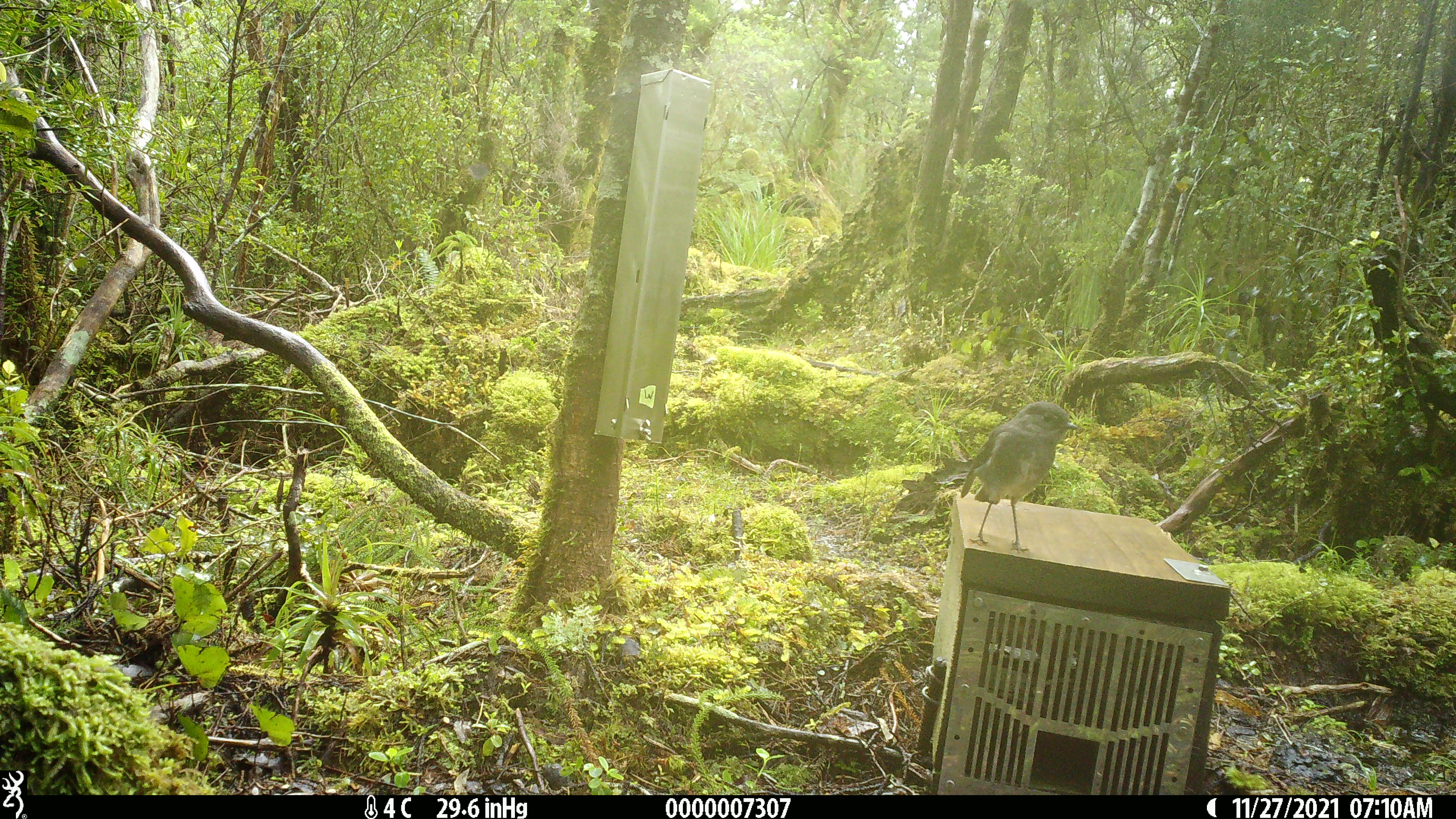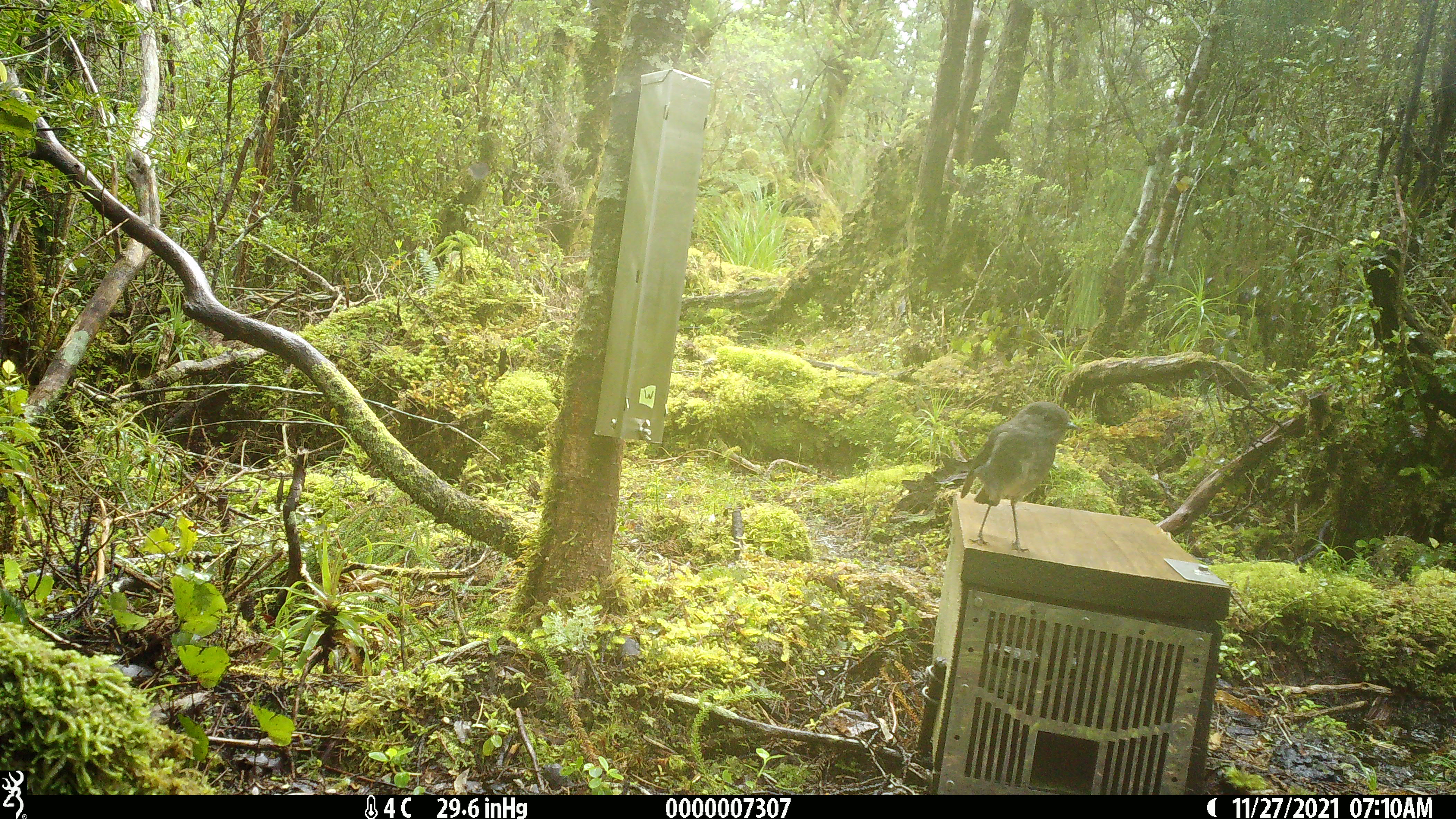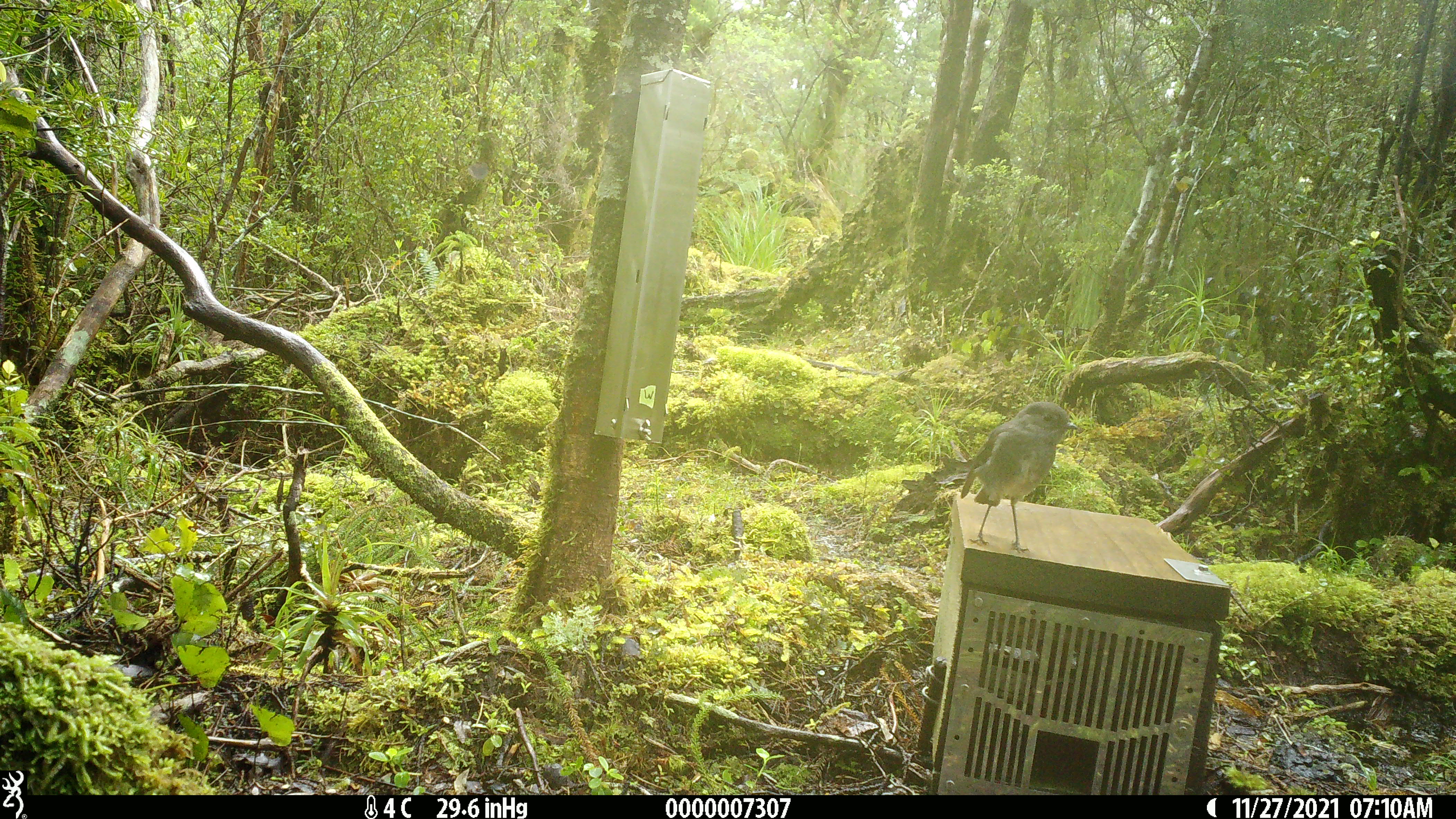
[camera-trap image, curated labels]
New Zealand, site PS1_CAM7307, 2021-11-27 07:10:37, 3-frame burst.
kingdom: Animalia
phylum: Chordata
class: Aves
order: Passeriformes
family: Petroicidae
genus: Petroica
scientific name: Petroica australis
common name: new zealand robin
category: robin